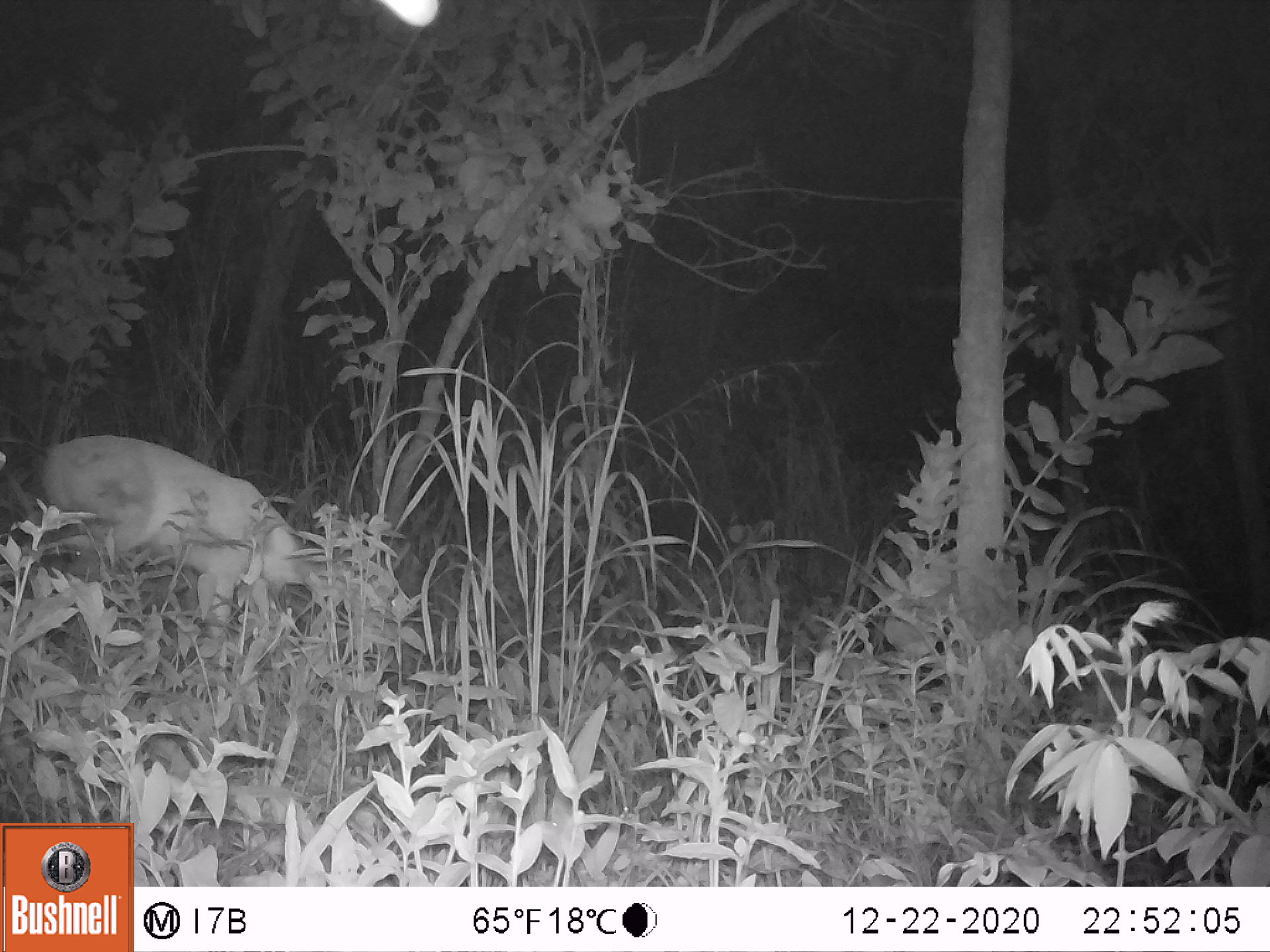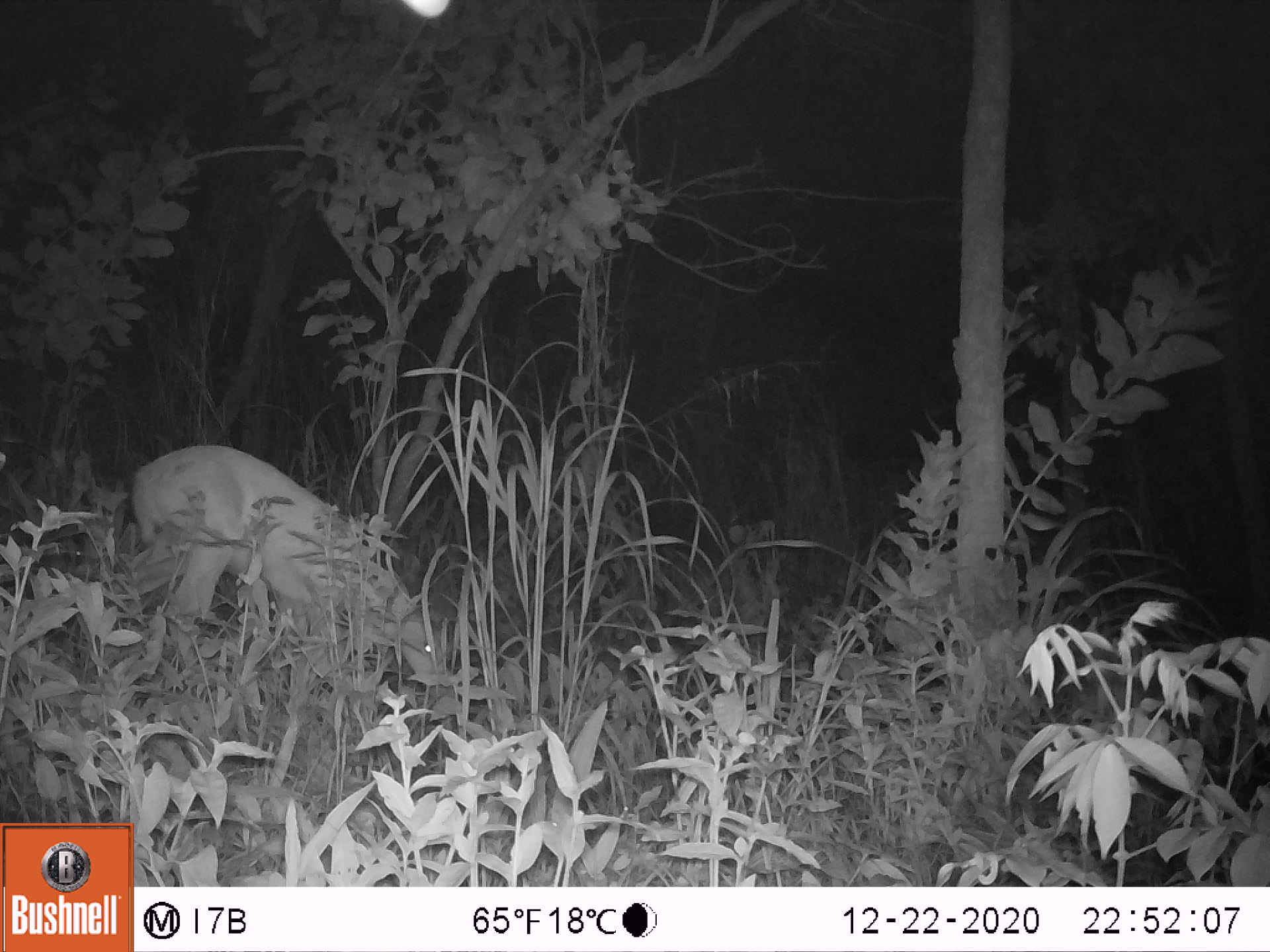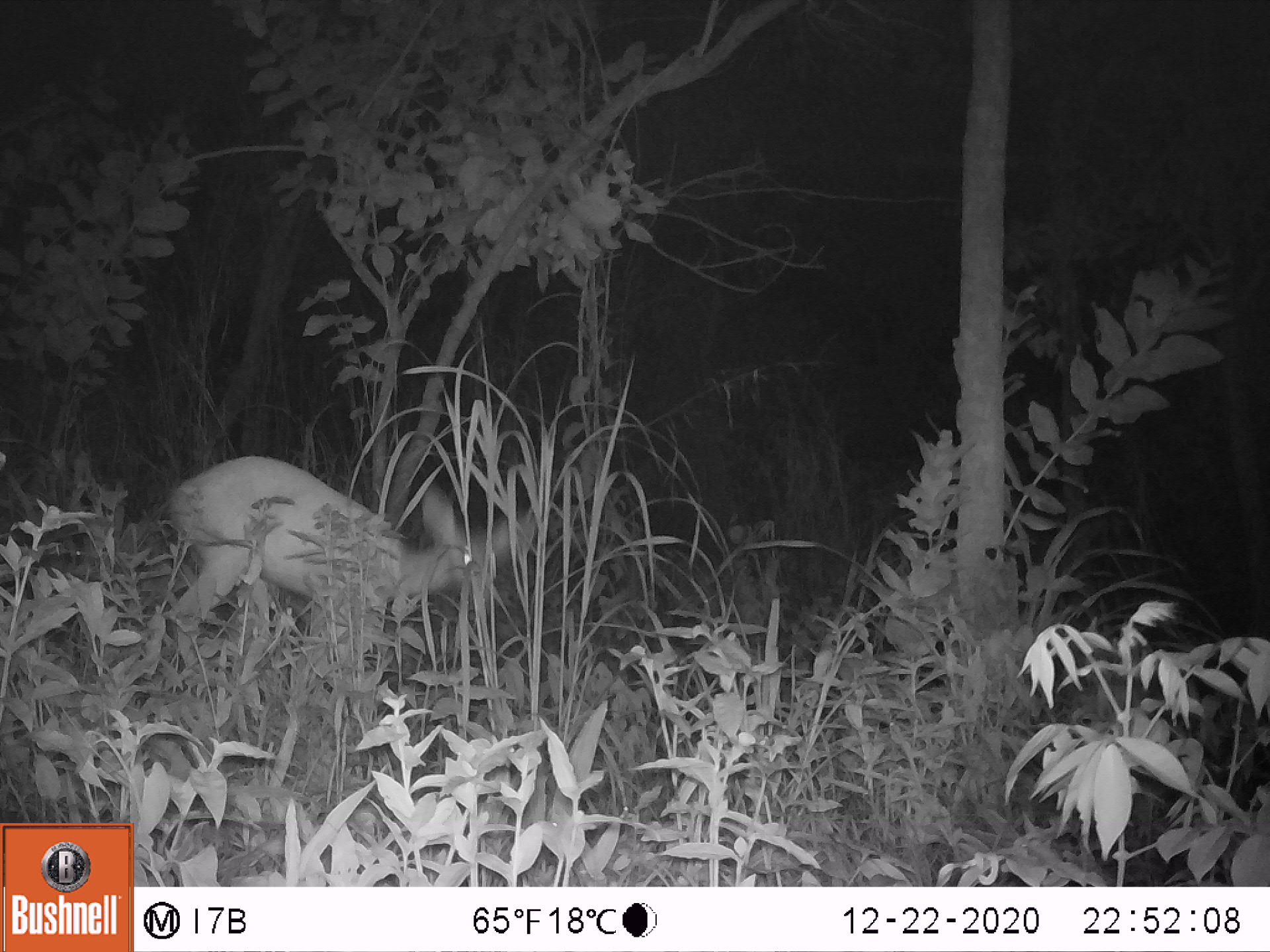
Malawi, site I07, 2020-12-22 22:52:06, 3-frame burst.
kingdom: Animalia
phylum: Chordata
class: Mammalia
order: Artiodactyla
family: Bovidae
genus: Tragelaphus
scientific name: Tragelaphus sylvaticus sylvaticus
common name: cape bushbuck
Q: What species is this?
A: Cape bushbuck (Tragelaphus sylvaticus sylvaticus).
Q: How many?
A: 1.